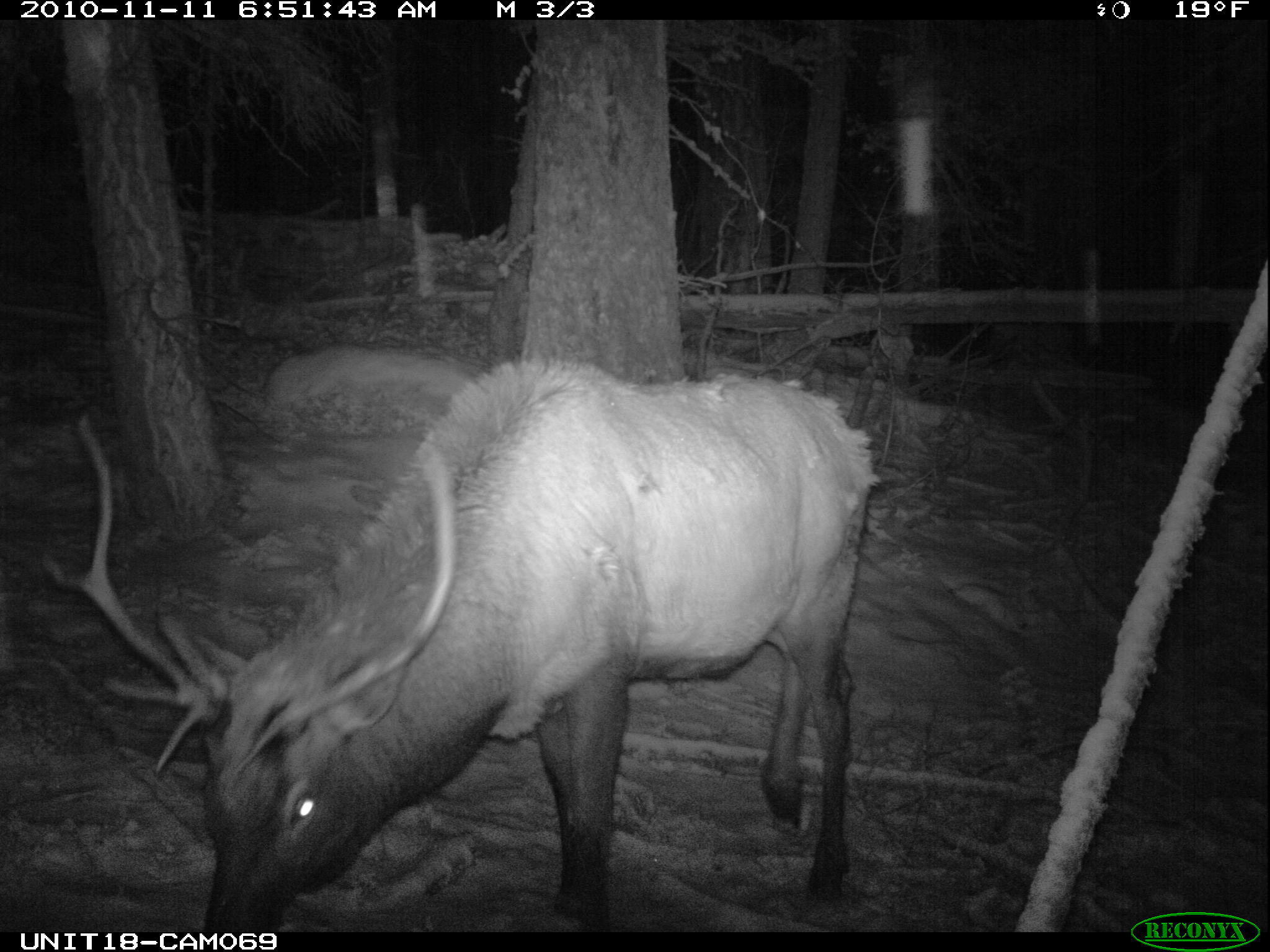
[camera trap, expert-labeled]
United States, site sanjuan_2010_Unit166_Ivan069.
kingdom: Animalia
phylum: Chordata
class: Mammalia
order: Artiodactyla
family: Cervidae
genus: Cervus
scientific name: Cervus elaphus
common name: red deer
Cervus elaphus (red deer).